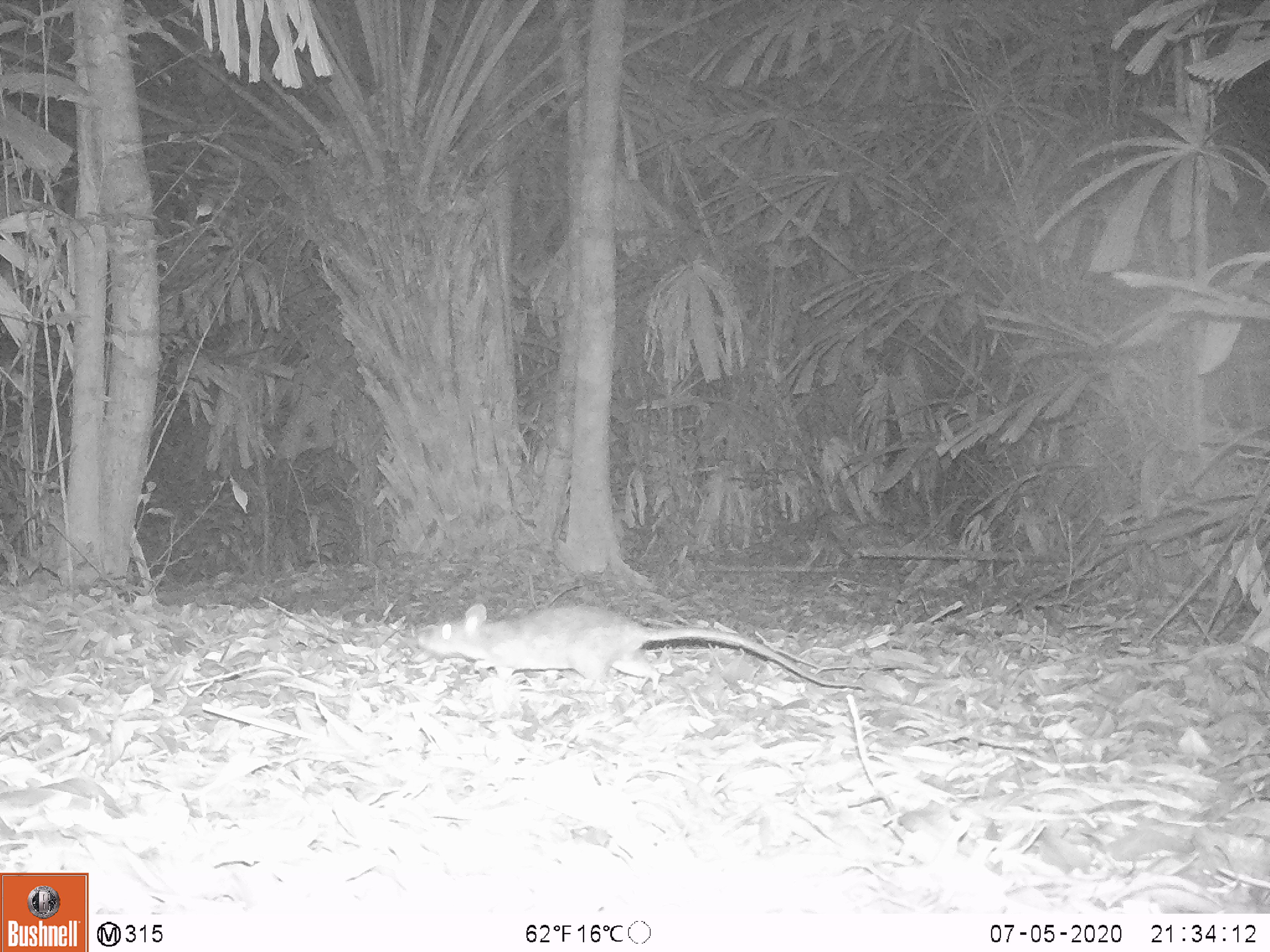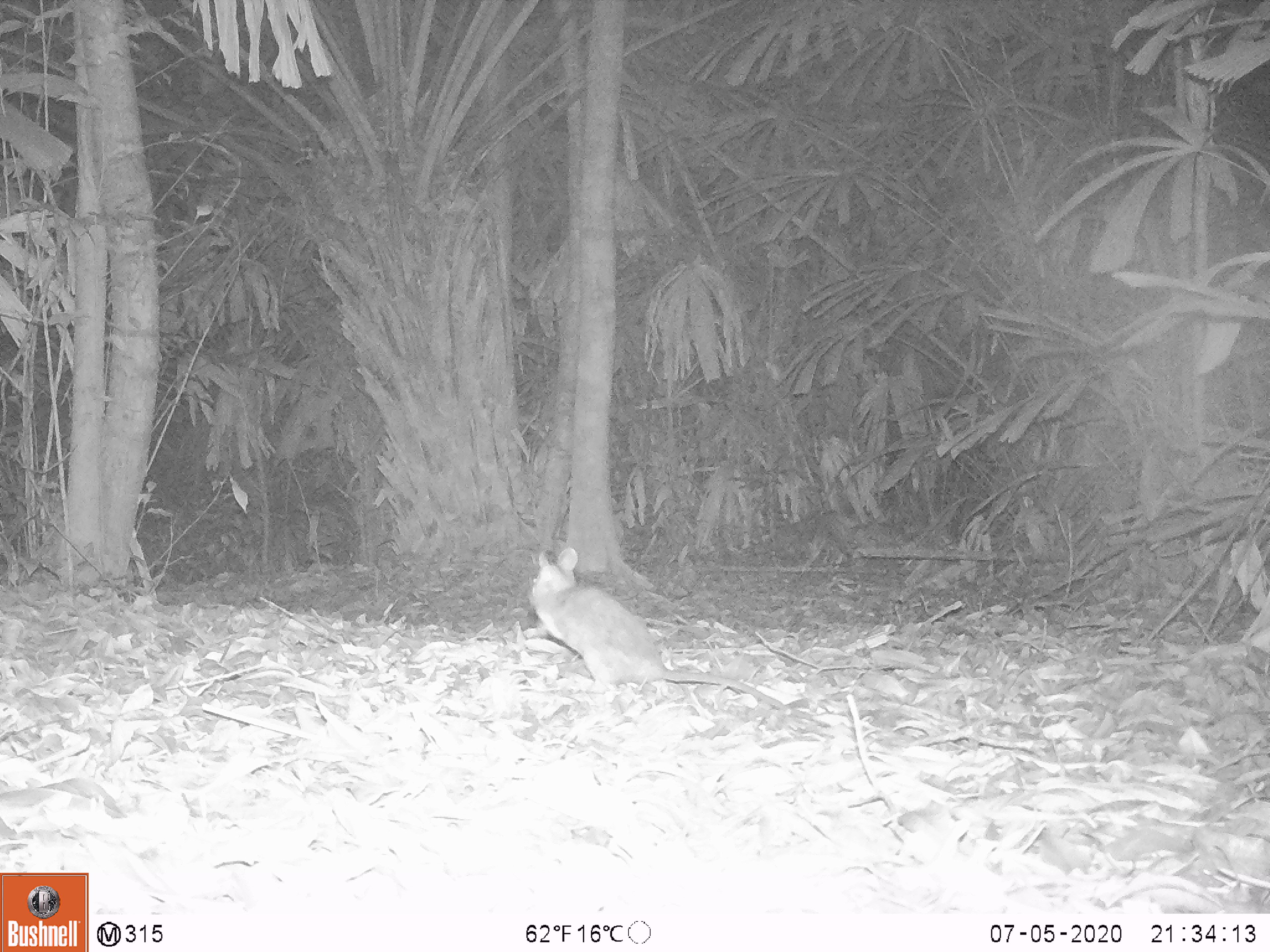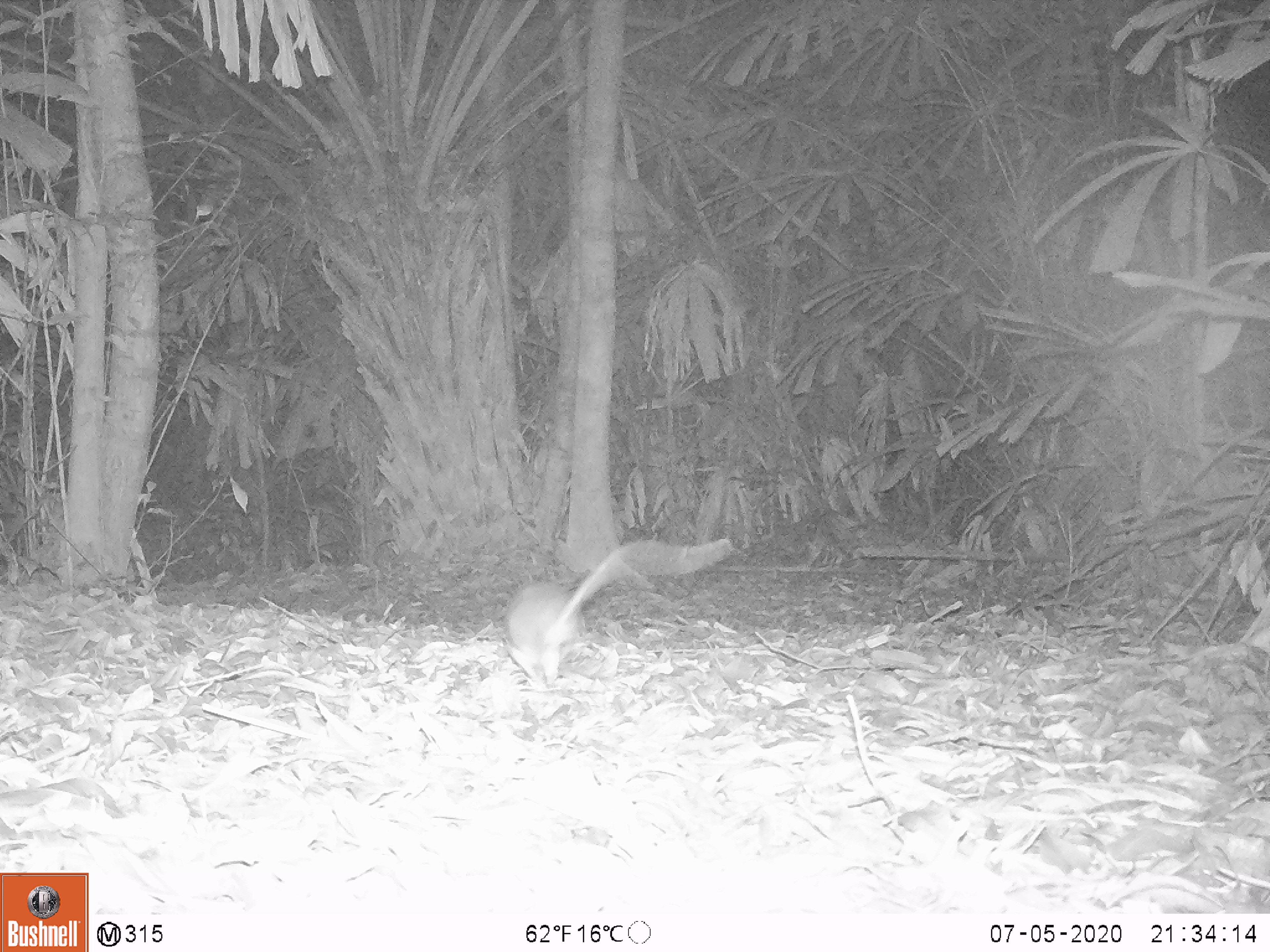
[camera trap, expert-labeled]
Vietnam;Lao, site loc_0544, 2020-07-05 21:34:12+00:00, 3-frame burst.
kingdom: Animalia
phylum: Chordata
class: Mammalia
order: Rodentia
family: Muridae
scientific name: Muridae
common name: old-world mice and rats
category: unidentified murid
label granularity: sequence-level